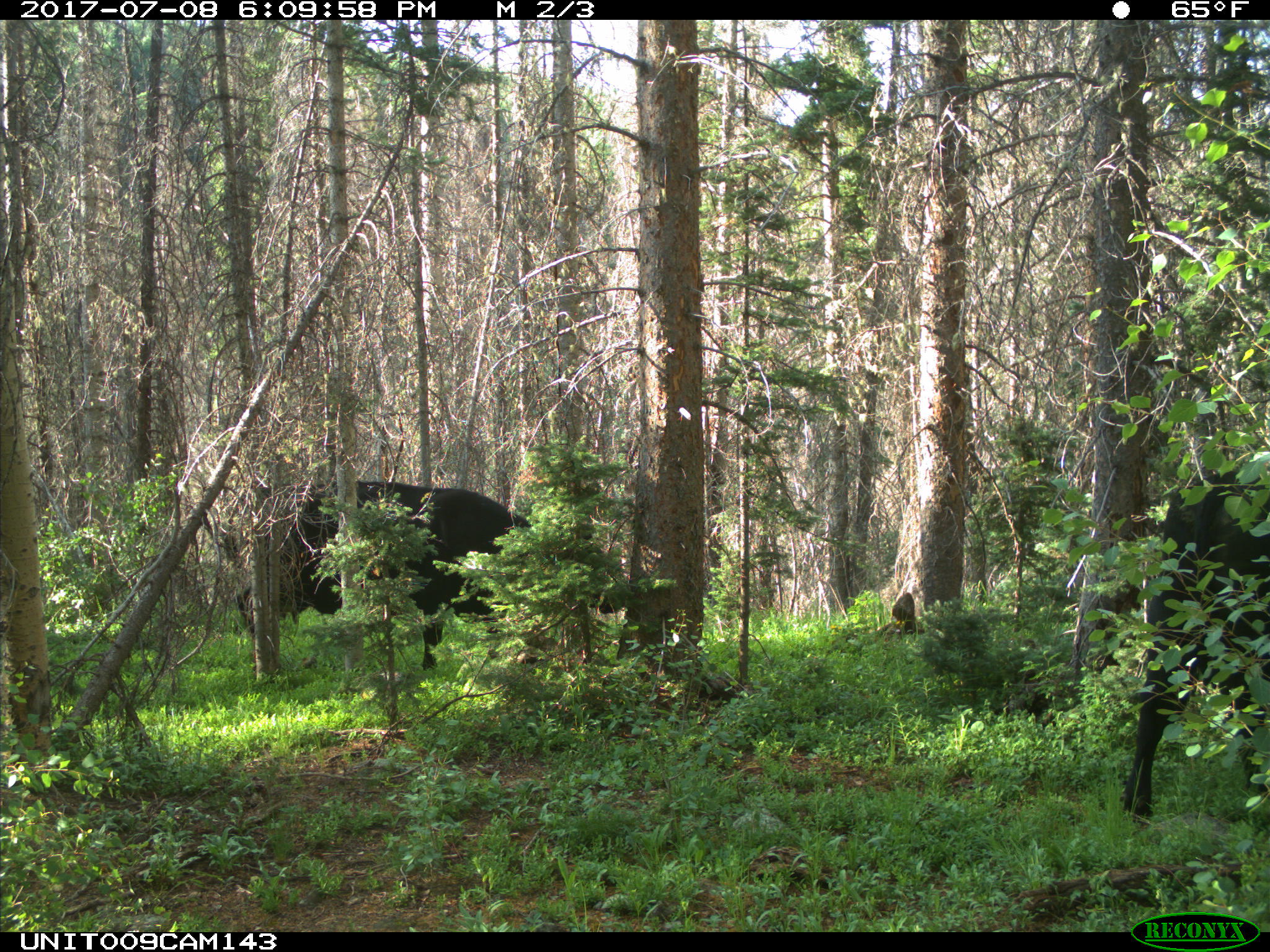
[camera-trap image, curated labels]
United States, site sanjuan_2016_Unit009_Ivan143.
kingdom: Animalia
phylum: Chordata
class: Mammalia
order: Artiodactyla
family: Bovidae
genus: Bos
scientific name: Bos taurus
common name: domestic cow